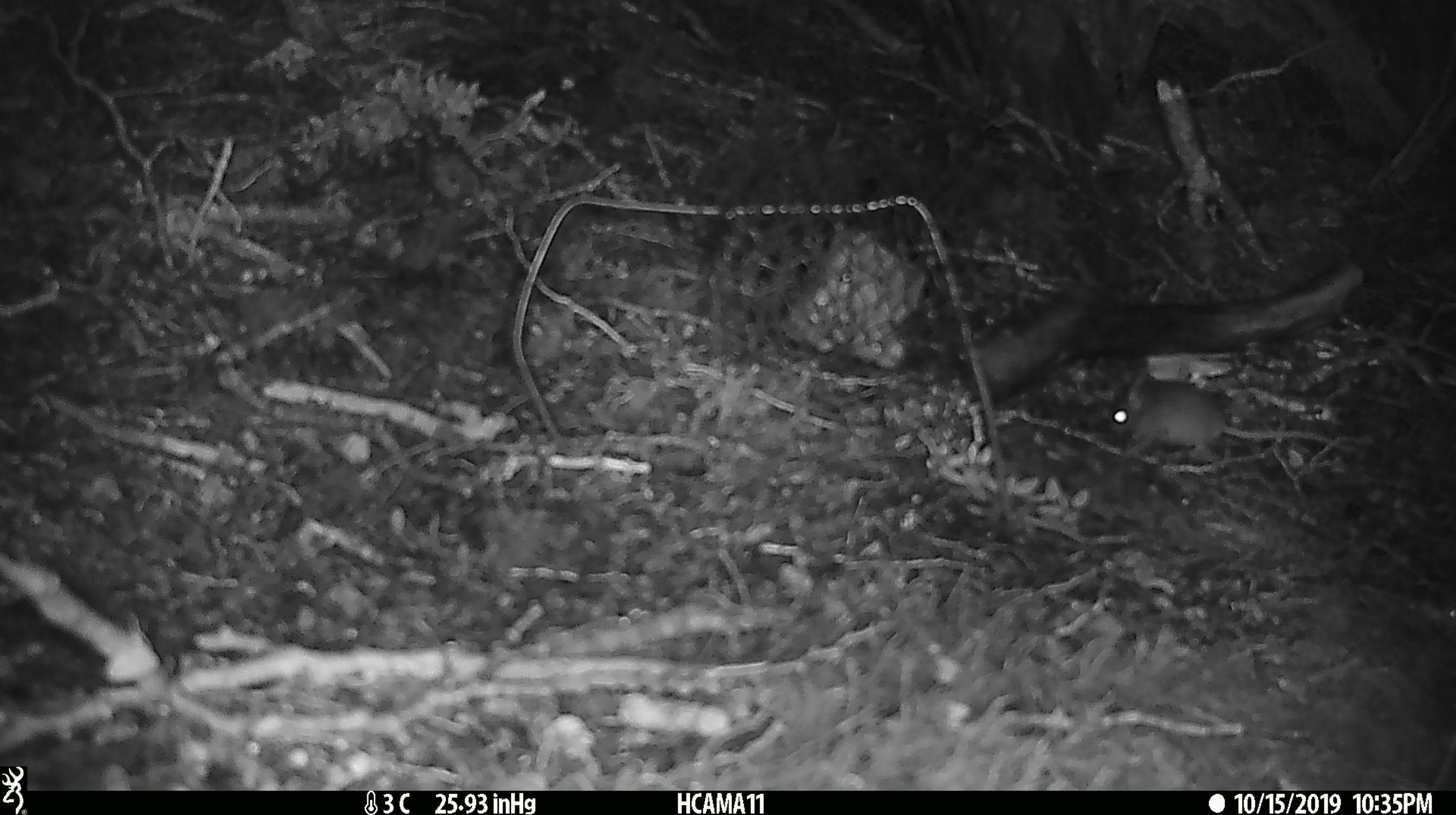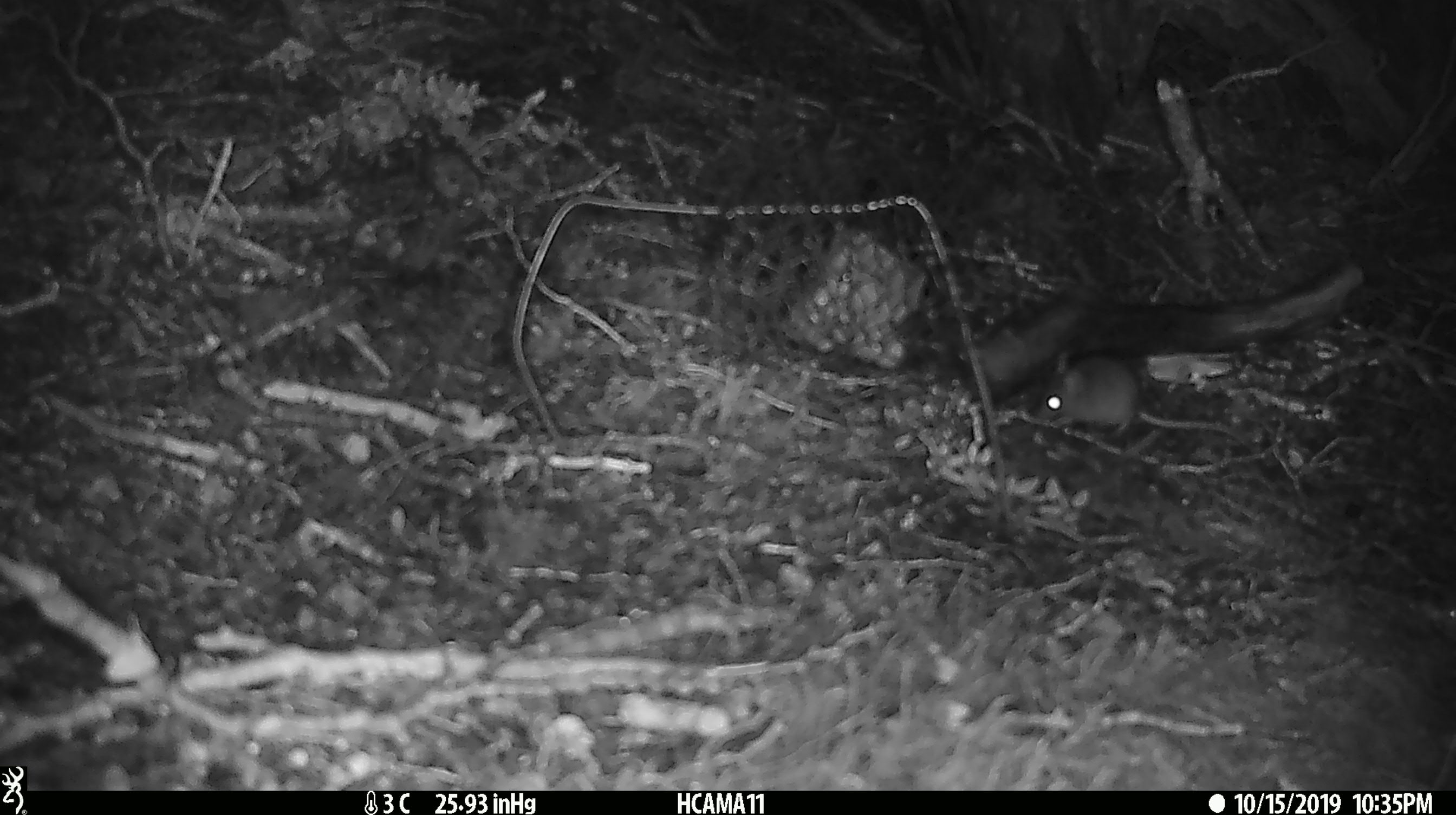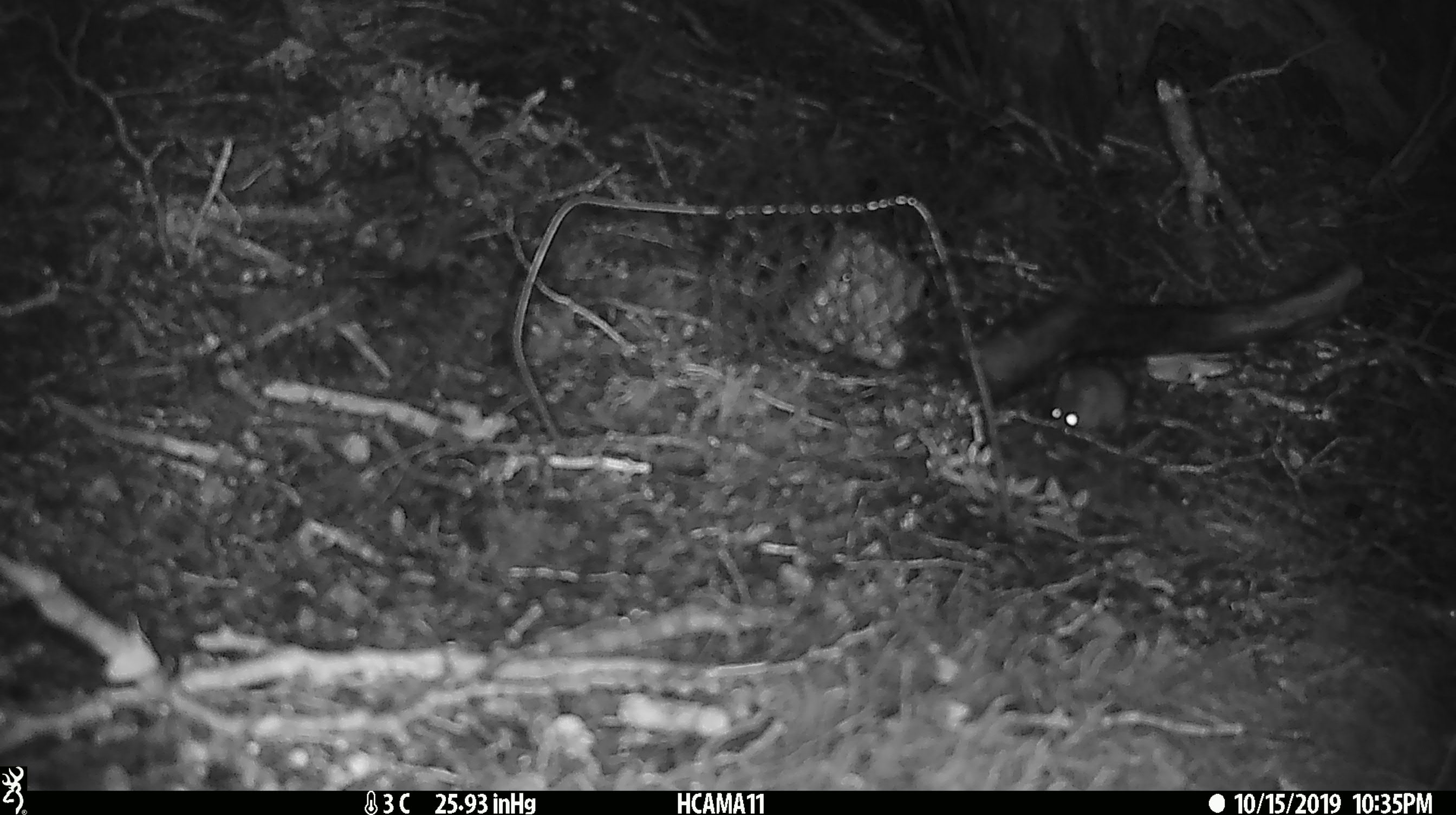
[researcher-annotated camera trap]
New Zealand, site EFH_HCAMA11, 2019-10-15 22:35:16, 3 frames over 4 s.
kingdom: Animalia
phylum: Chordata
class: Mammalia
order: Rodentia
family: Muridae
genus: Mus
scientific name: Mus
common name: mouse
Mouse (Mus).